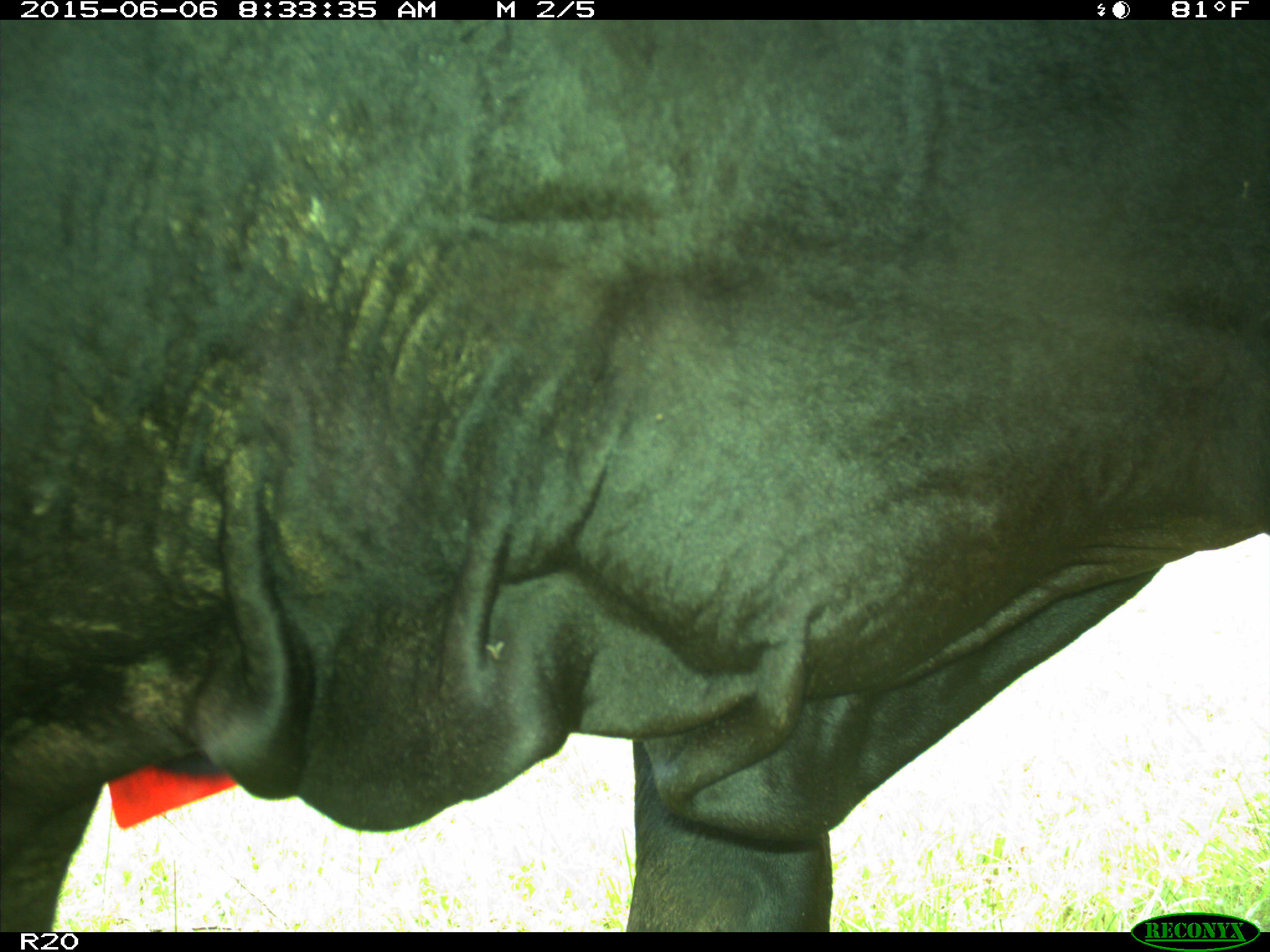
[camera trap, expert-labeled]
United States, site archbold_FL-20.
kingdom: Animalia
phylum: Chordata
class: Mammalia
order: Artiodactyla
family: Bovidae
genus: Bos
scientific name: Bos taurus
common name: domestic cow